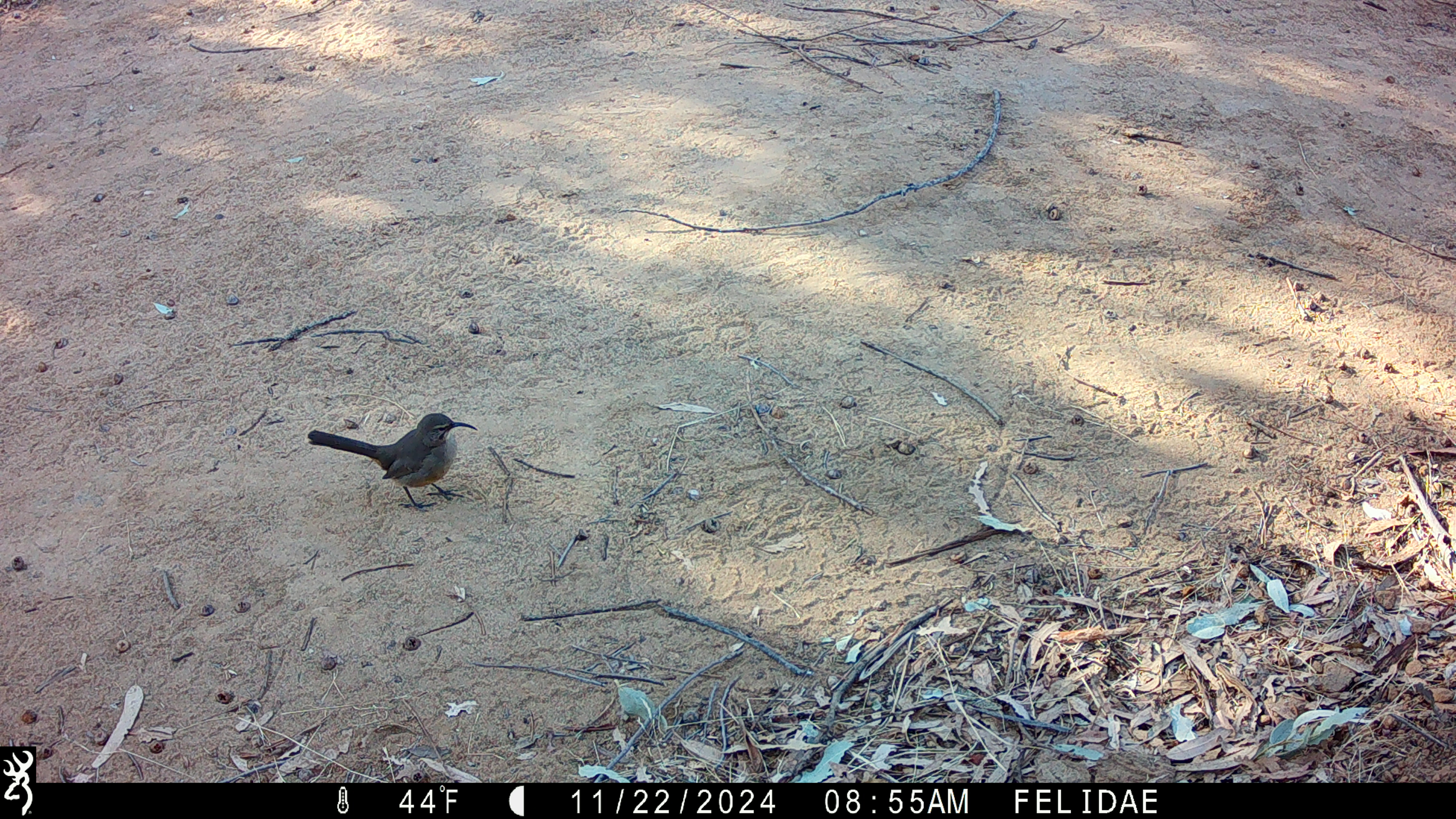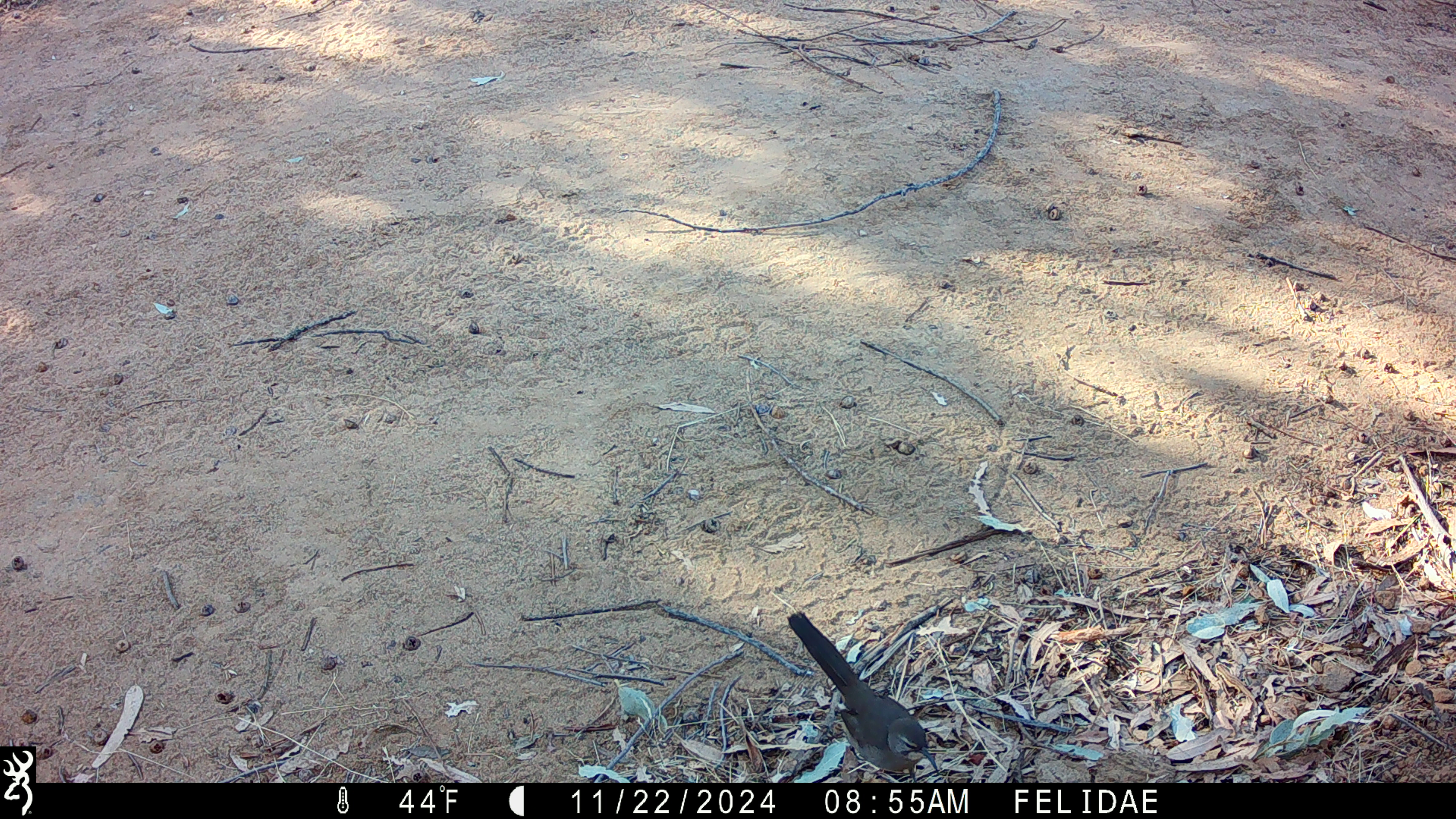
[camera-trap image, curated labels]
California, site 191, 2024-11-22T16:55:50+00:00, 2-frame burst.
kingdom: Animalia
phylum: Chordata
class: Aves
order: Passeriformes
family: Mimidae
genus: Toxostoma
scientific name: Toxostoma redivivum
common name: california thrasher